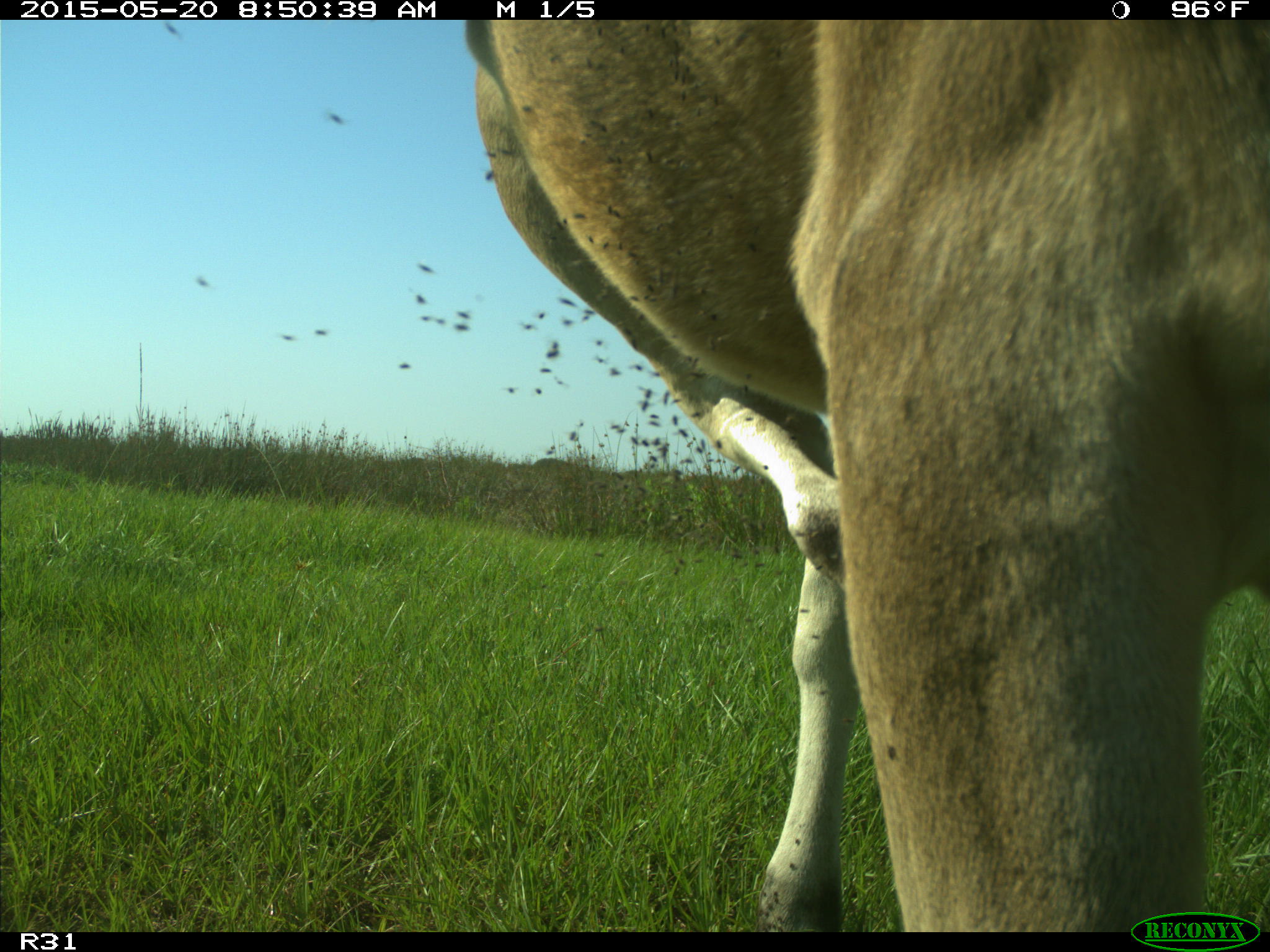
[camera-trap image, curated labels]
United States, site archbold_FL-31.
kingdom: Animalia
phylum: Chordata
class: Mammalia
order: Artiodactyla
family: Bovidae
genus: Bos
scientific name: Bos taurus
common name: domestic cow